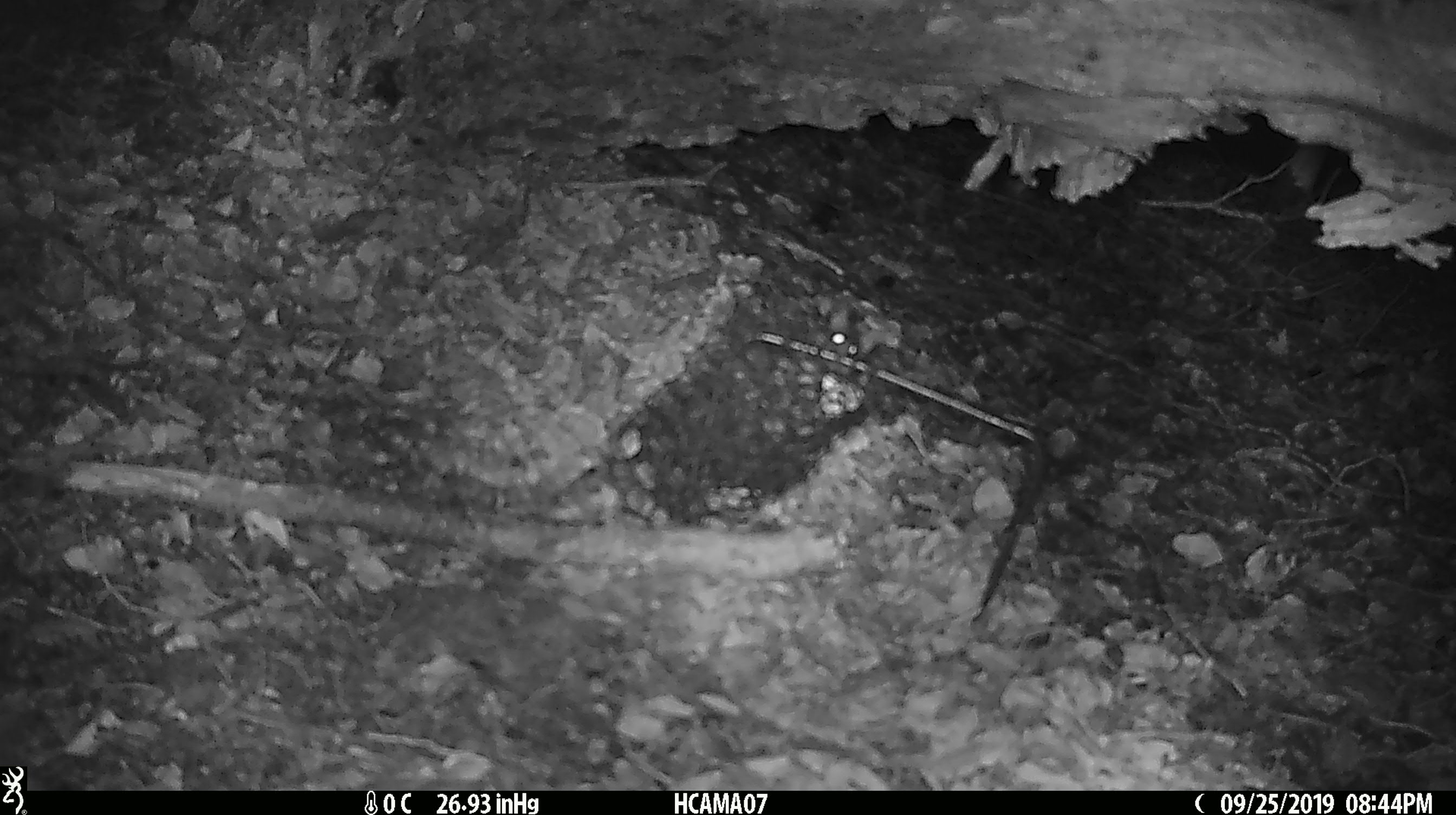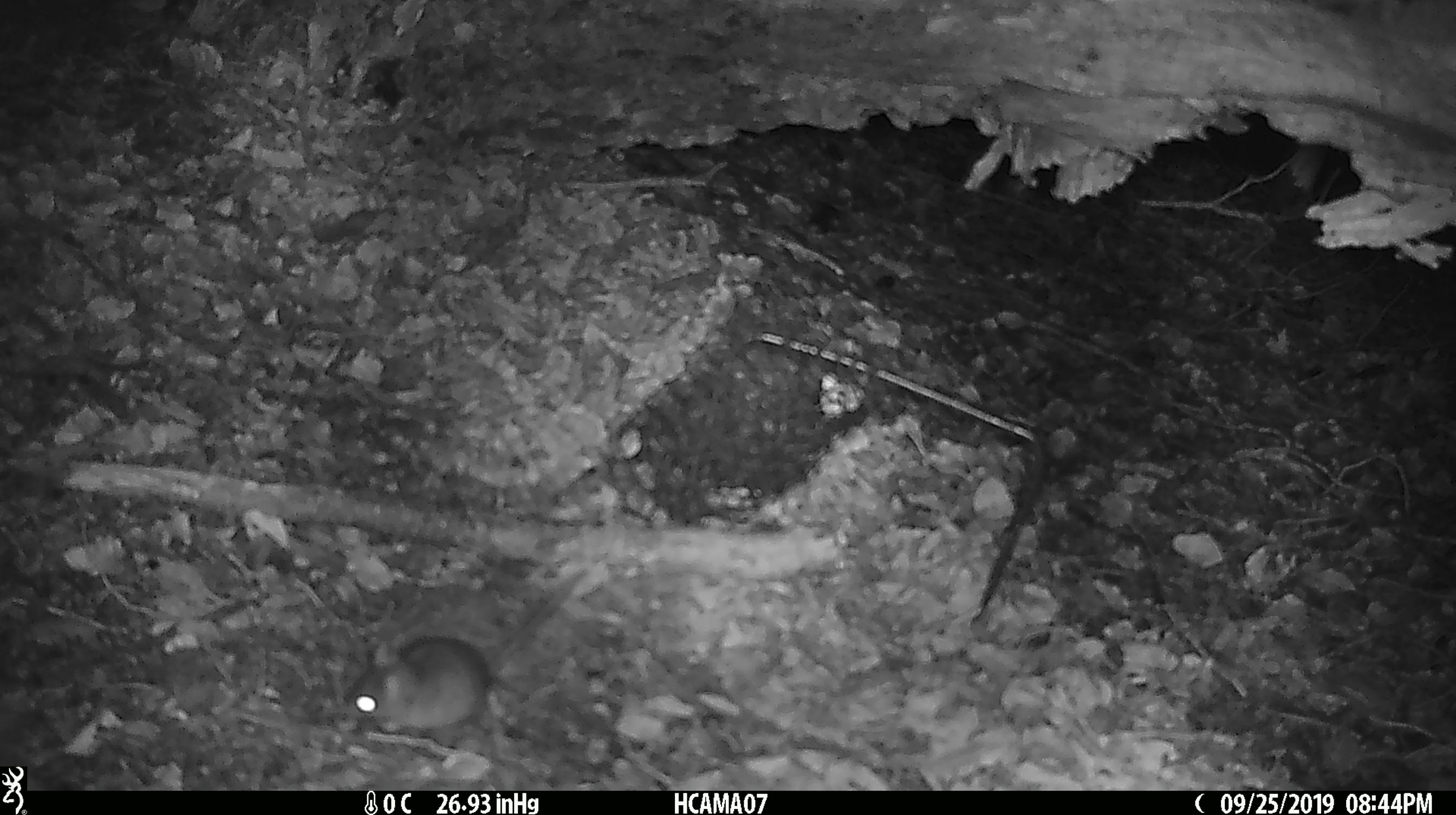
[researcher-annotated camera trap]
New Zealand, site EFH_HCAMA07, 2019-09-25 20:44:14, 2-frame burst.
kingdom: Animalia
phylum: Chordata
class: Mammalia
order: Rodentia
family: Muridae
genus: Mus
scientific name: Mus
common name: mouse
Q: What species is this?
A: Mouse (Mus).